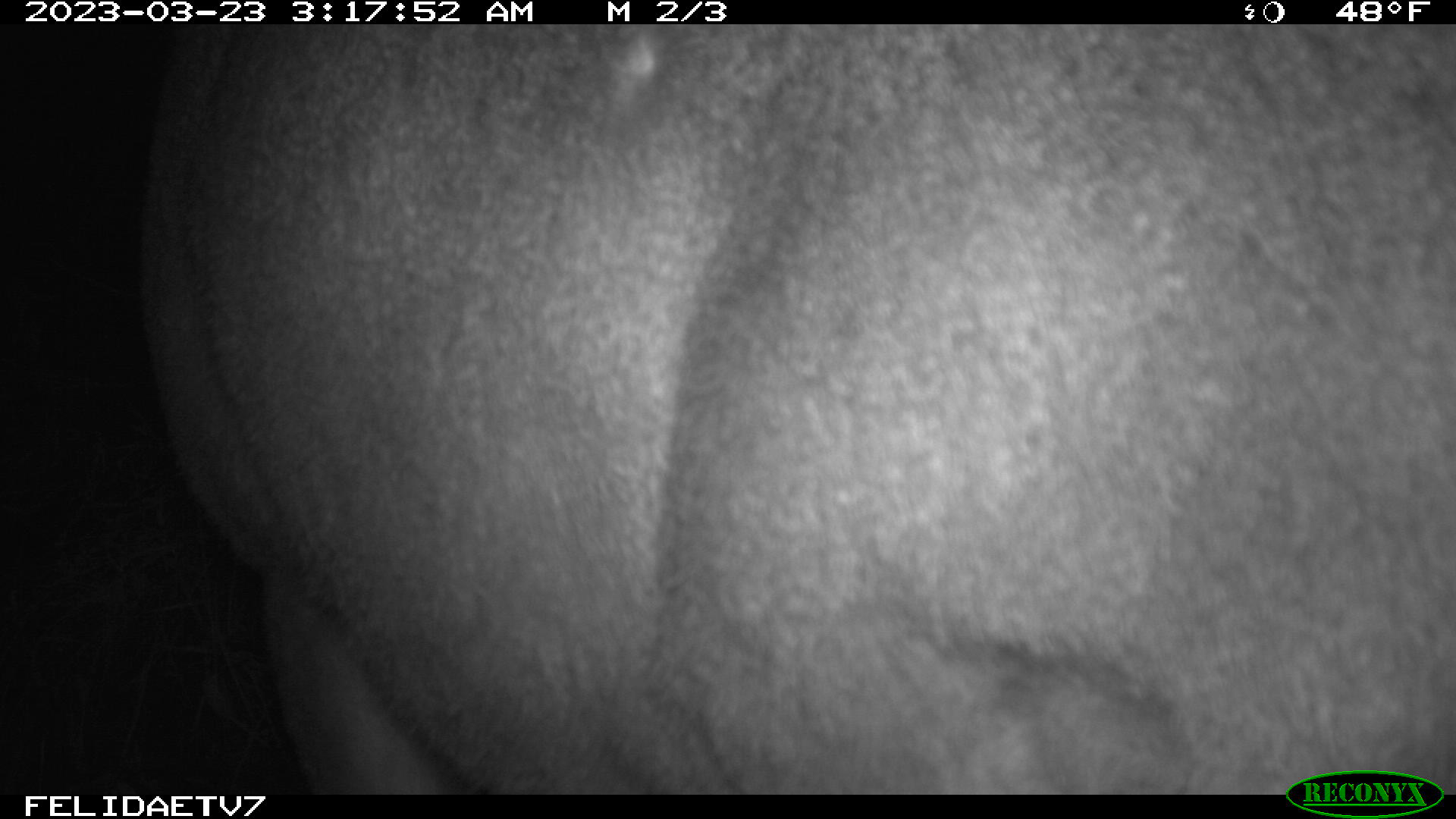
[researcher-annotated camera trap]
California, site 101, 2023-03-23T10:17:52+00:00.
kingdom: Animalia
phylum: Chordata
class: Mammalia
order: Artiodactyla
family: Cervidae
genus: Odocoileus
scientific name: Odocoileus hemionus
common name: mule deer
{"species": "mule deer (Odocoileus hemionus)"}